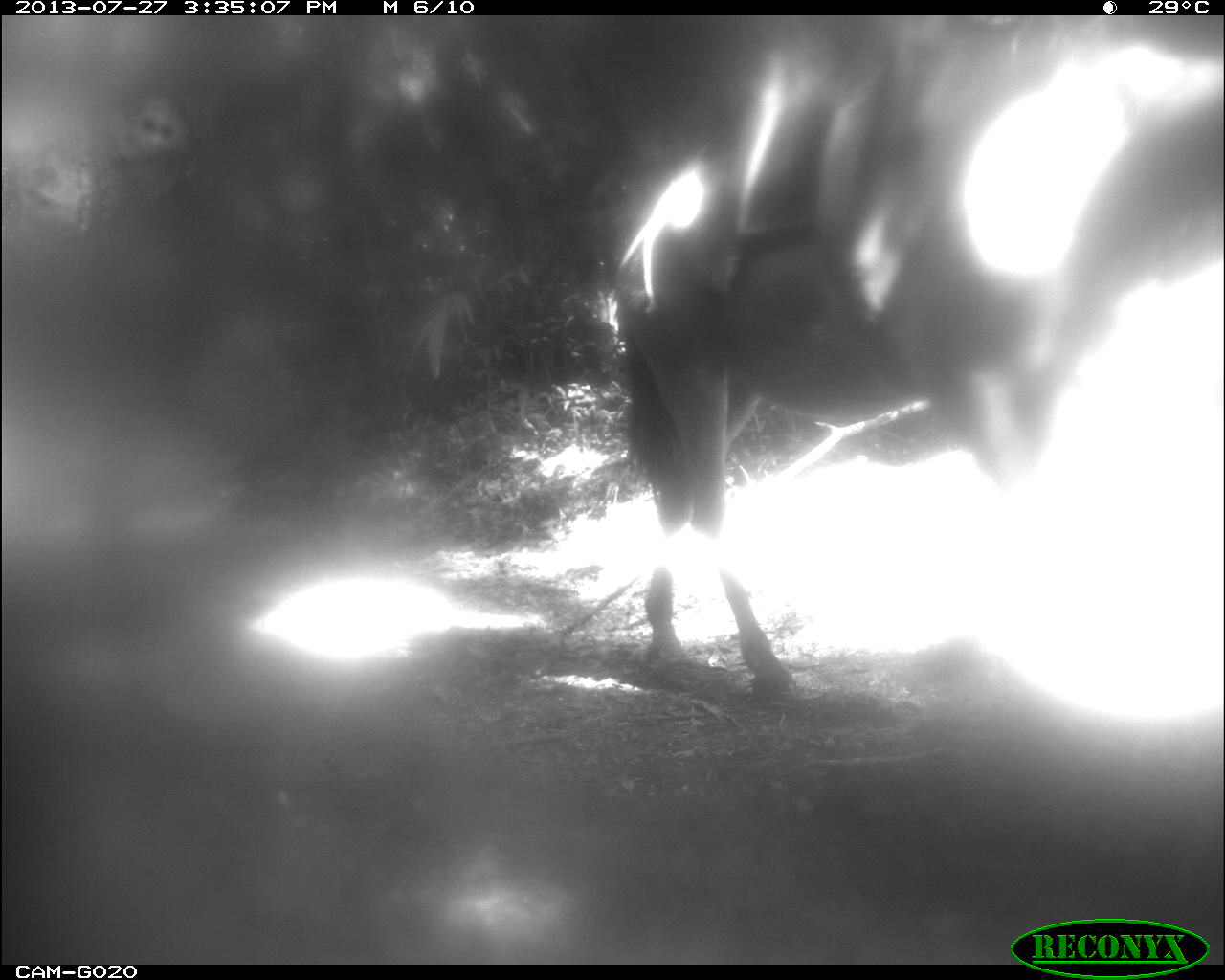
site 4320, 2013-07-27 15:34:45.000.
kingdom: Animalia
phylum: Chordata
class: Mammalia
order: Perissodactyla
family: Equidae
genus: Equus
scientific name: Equus ferus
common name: wild horse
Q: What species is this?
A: Equus ferus (wild horse).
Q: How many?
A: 2.